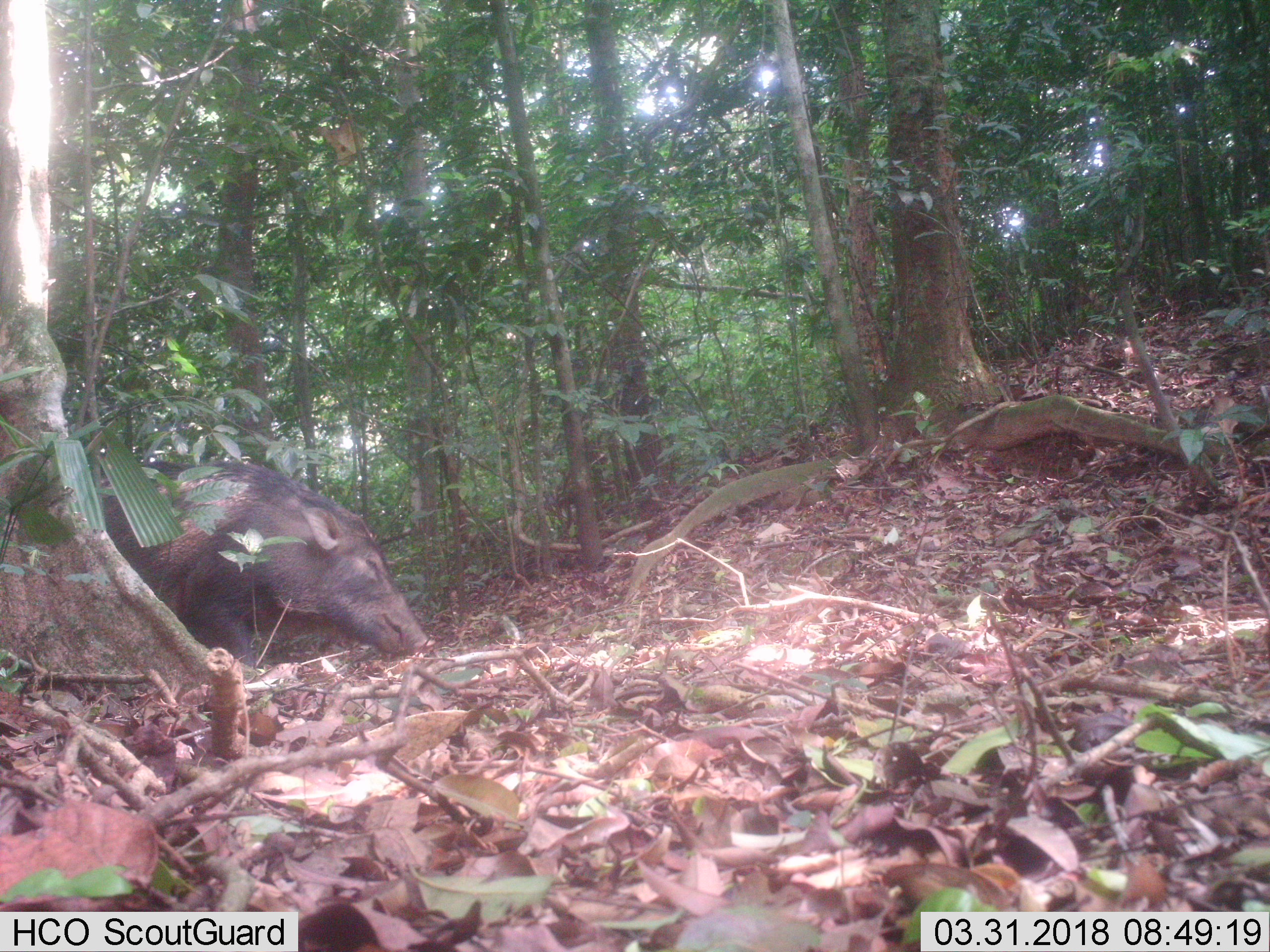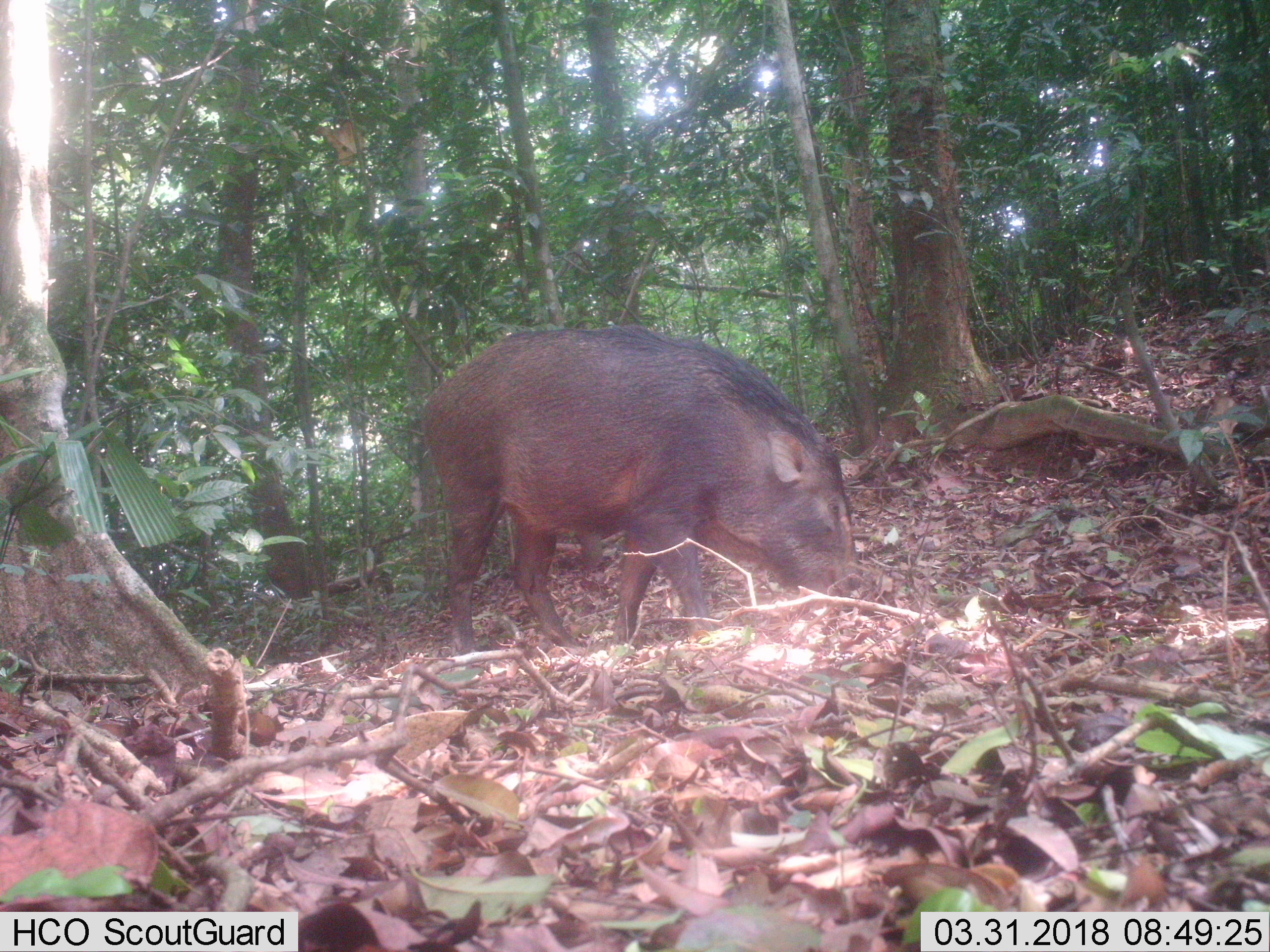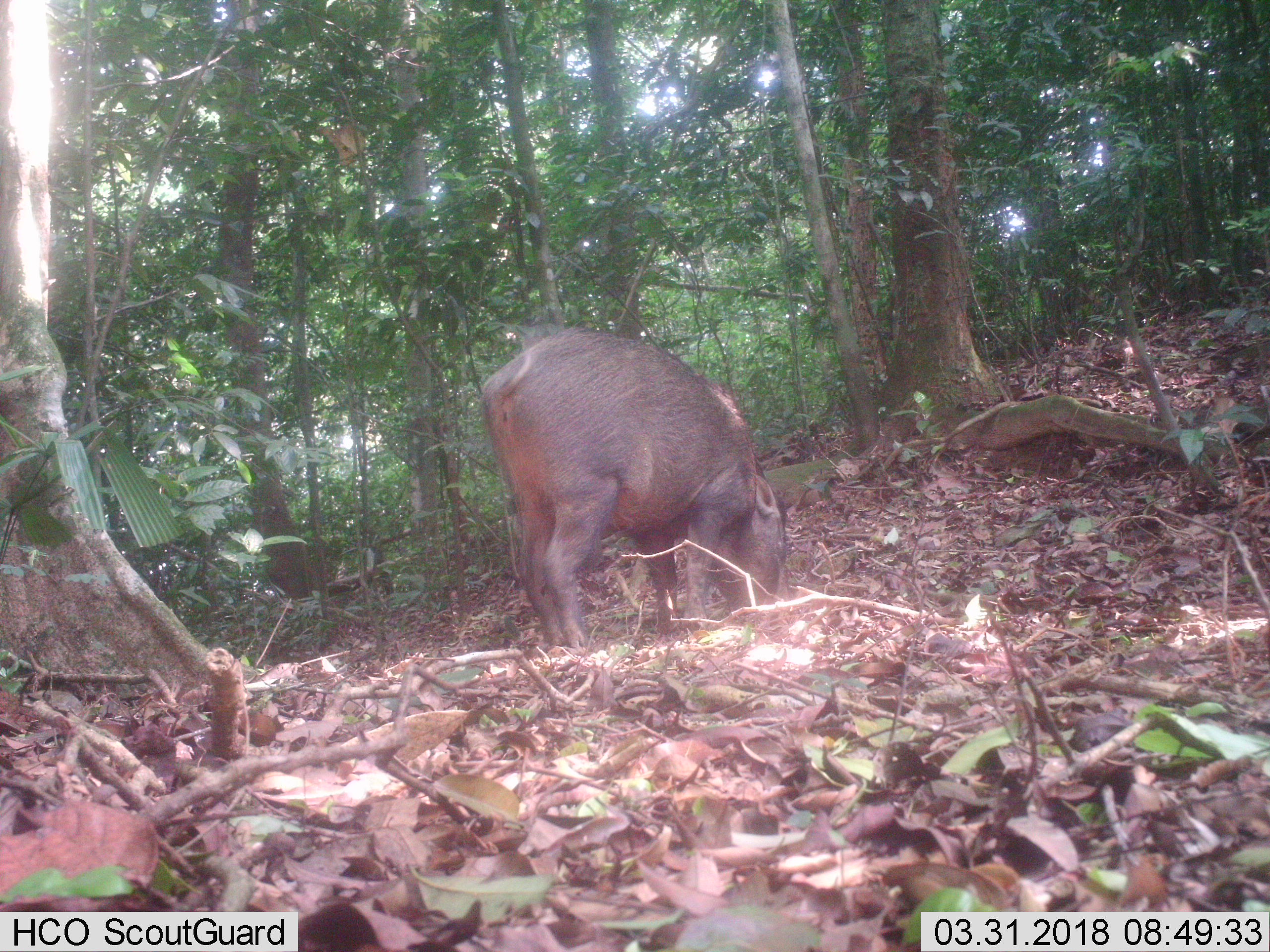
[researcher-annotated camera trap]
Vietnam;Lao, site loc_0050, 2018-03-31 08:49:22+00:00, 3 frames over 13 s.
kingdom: Animalia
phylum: Chordata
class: Mammalia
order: Artiodactyla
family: Suidae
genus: Sus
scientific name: Sus scrofa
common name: eurasian wild pig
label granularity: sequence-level